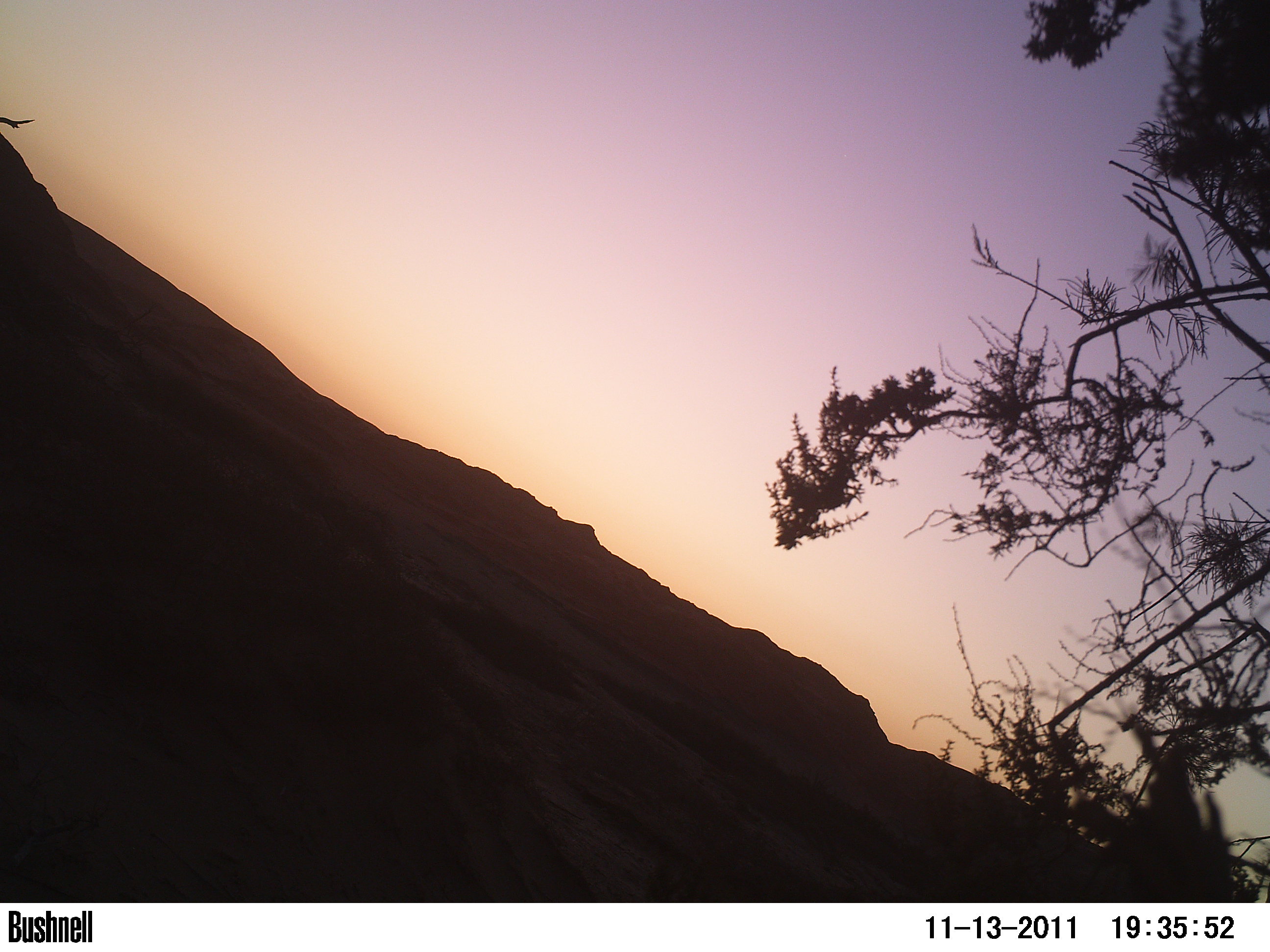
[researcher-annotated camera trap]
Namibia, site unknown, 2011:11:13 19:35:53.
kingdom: Animalia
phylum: Chordata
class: Aves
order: Struthioniformes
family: Struthionidae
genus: Struthio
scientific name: Struthio camelus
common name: common ostrich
Struthio camelus (common ostrich).